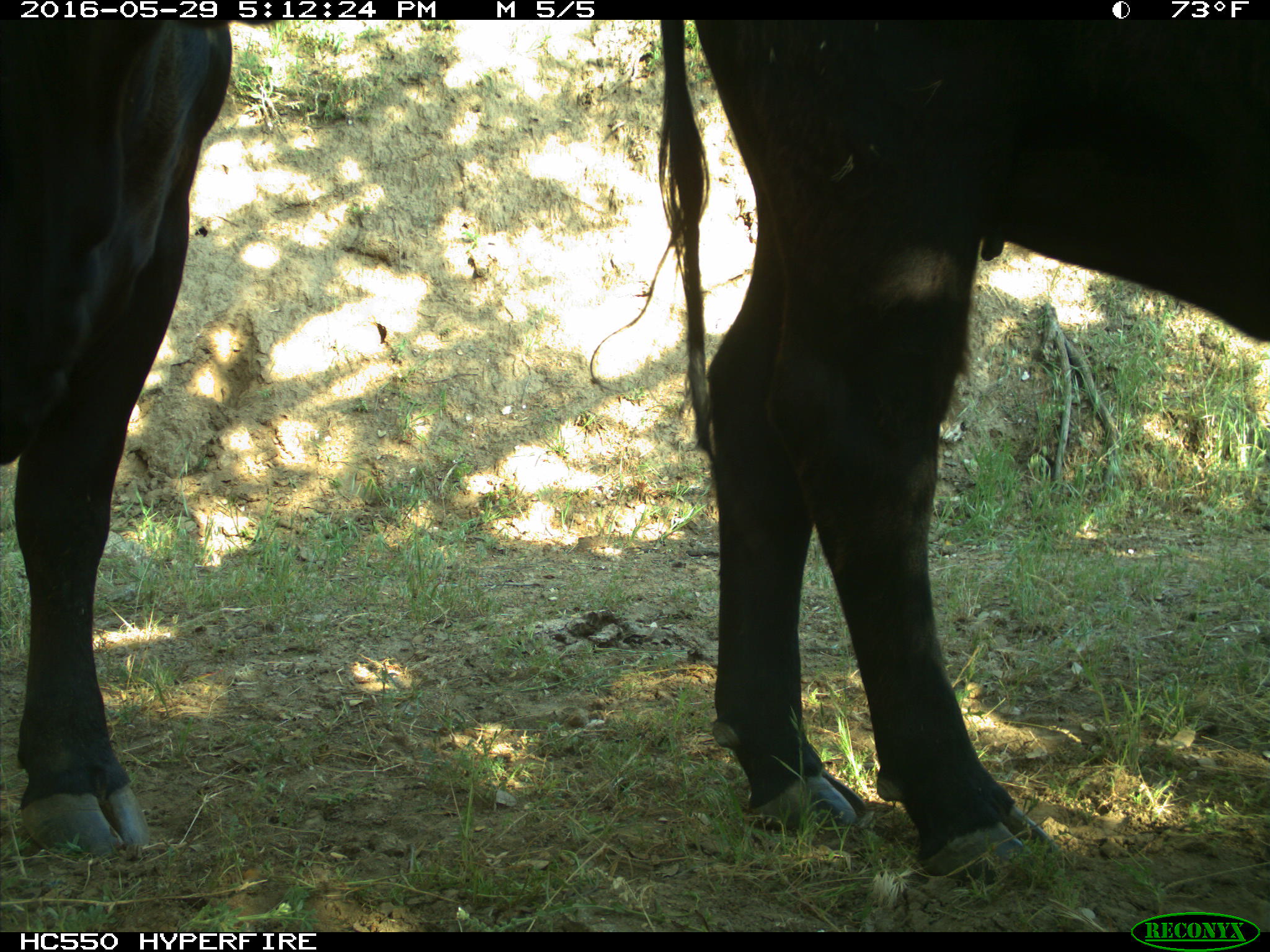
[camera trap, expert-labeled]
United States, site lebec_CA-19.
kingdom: Animalia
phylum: Chordata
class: Mammalia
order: Artiodactyla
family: Bovidae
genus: Bos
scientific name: Bos taurus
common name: domestic cow